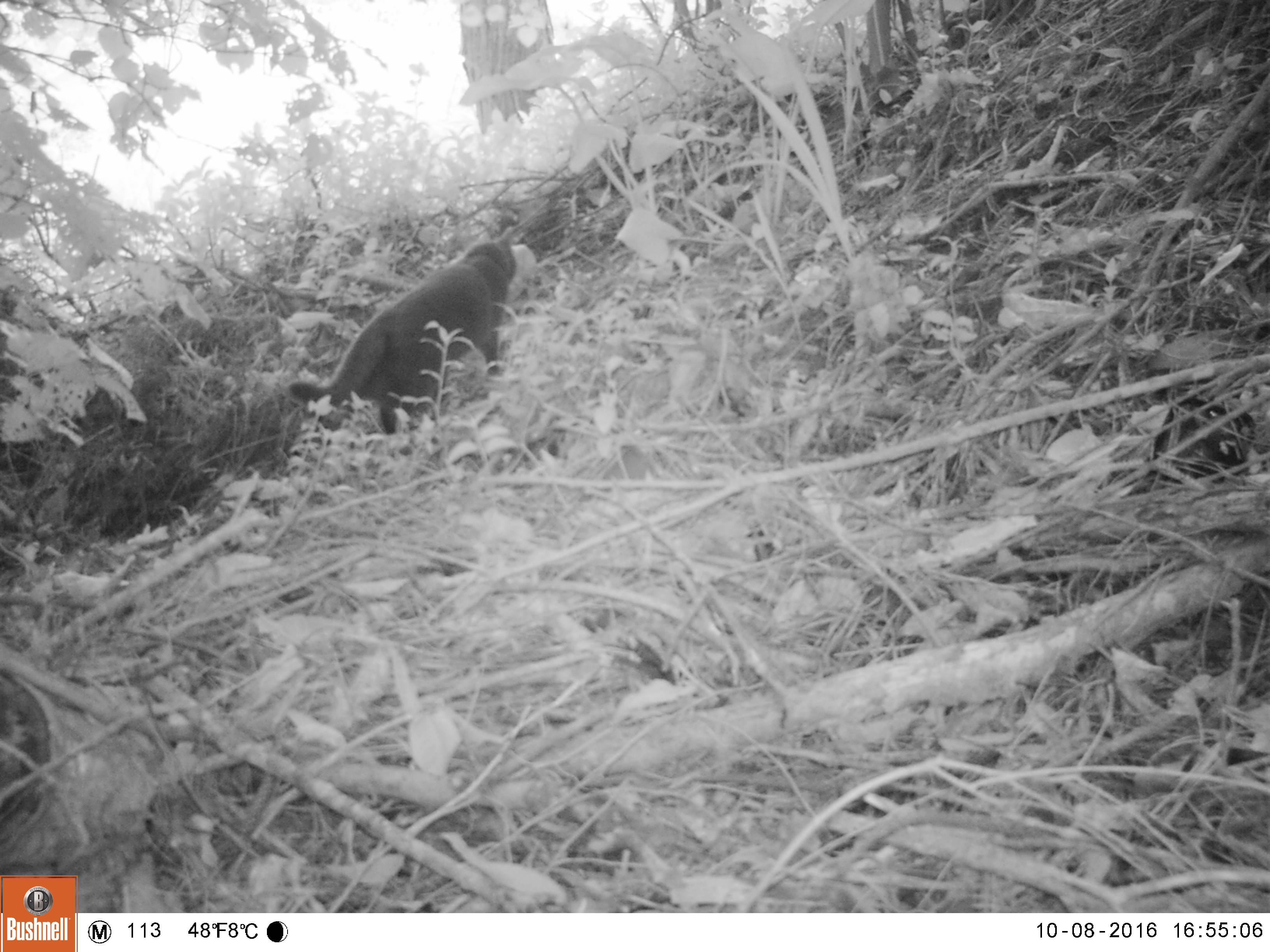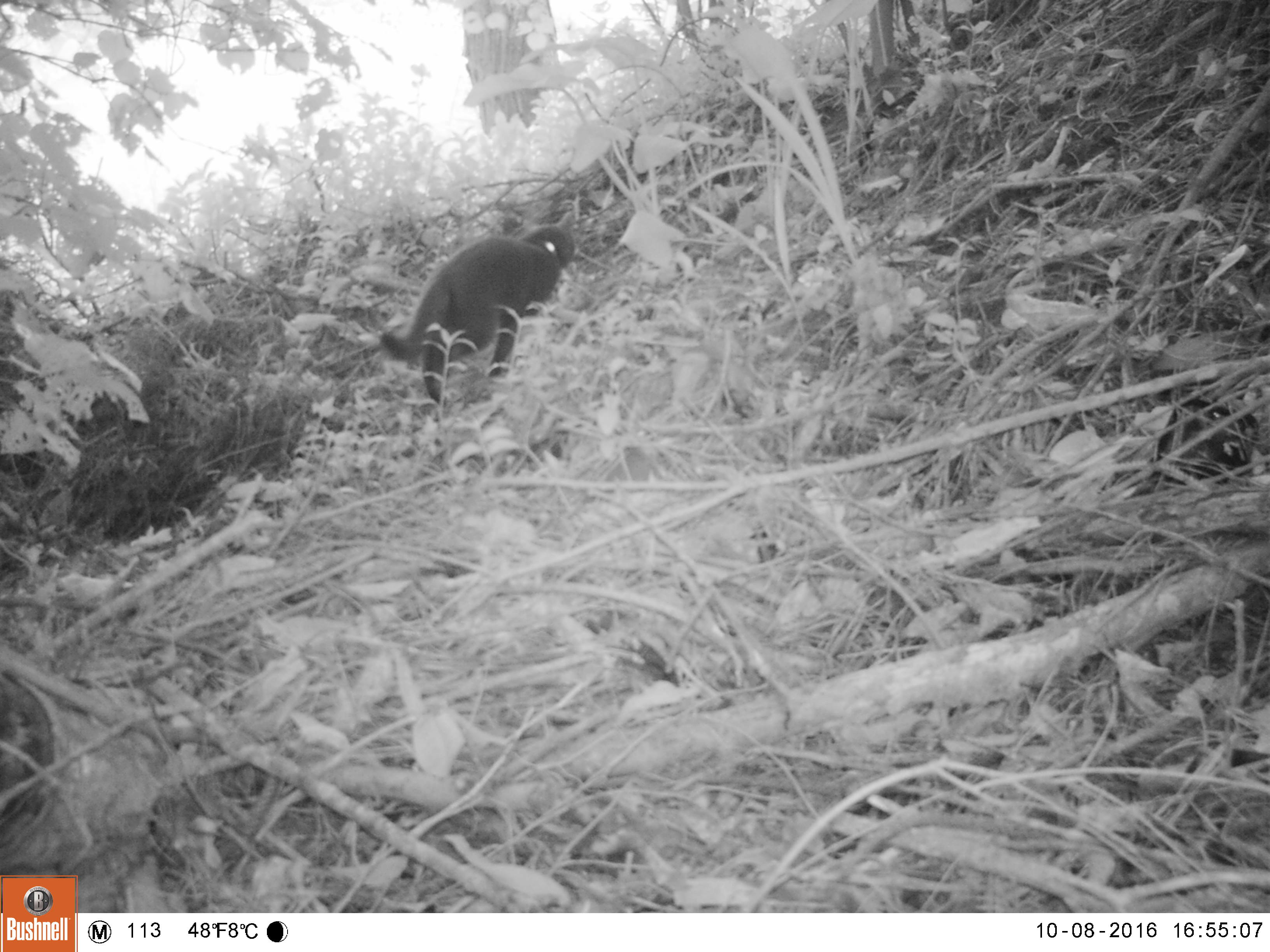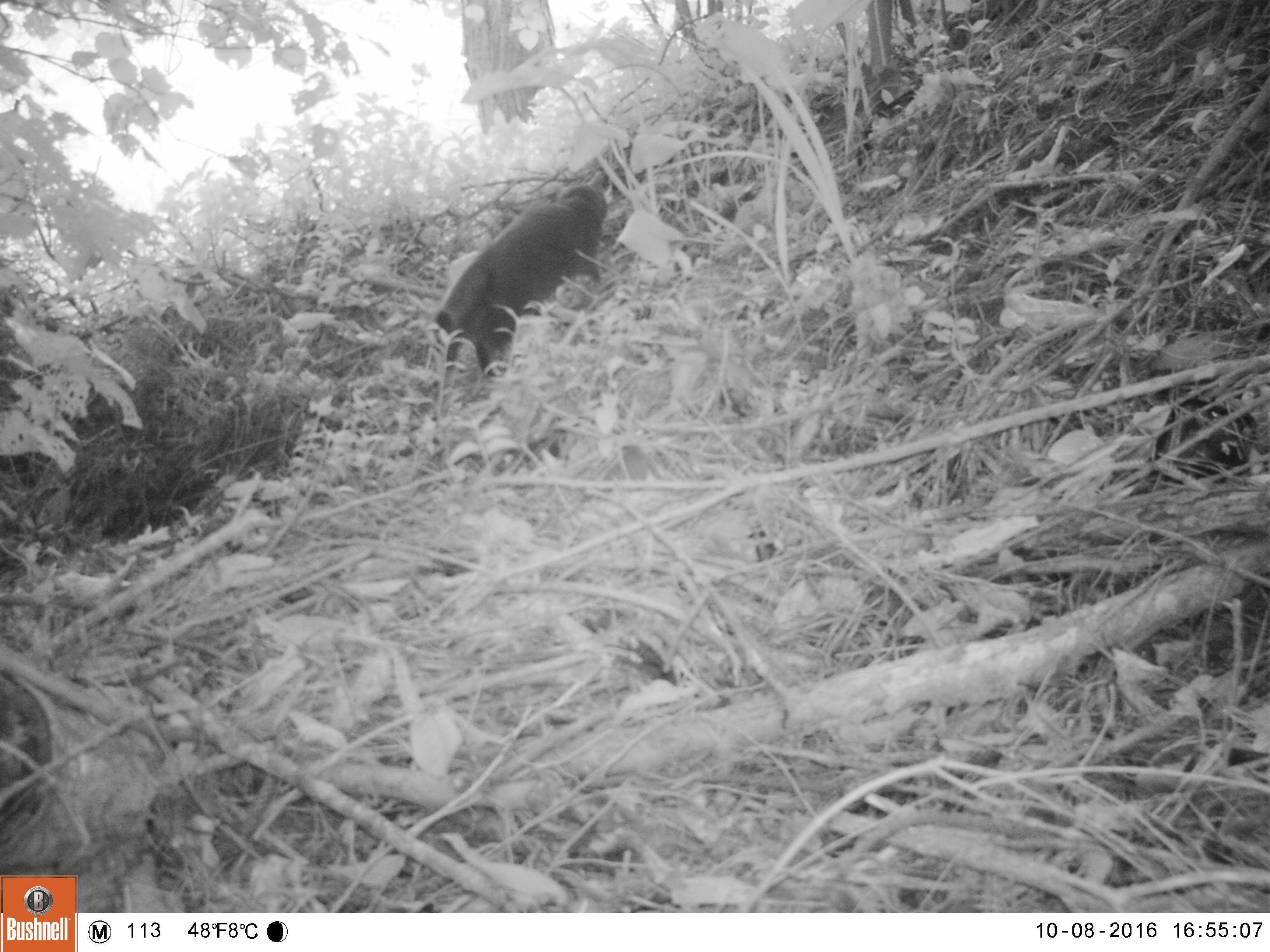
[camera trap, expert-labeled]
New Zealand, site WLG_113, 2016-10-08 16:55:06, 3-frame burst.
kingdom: Animalia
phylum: Chordata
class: Mammalia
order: Carnivora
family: Felidae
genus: Felis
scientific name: Felis catus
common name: domestic cat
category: cat